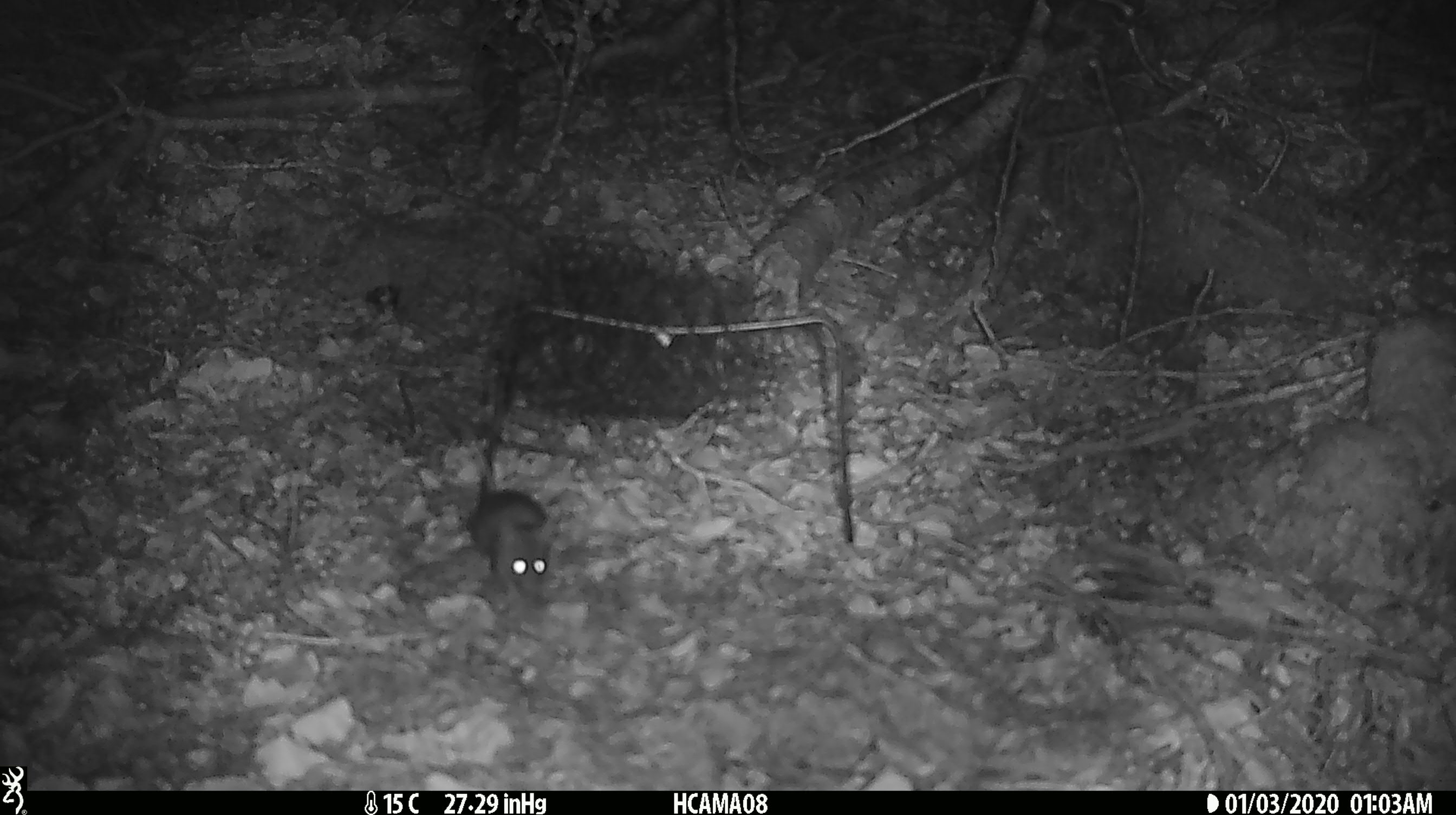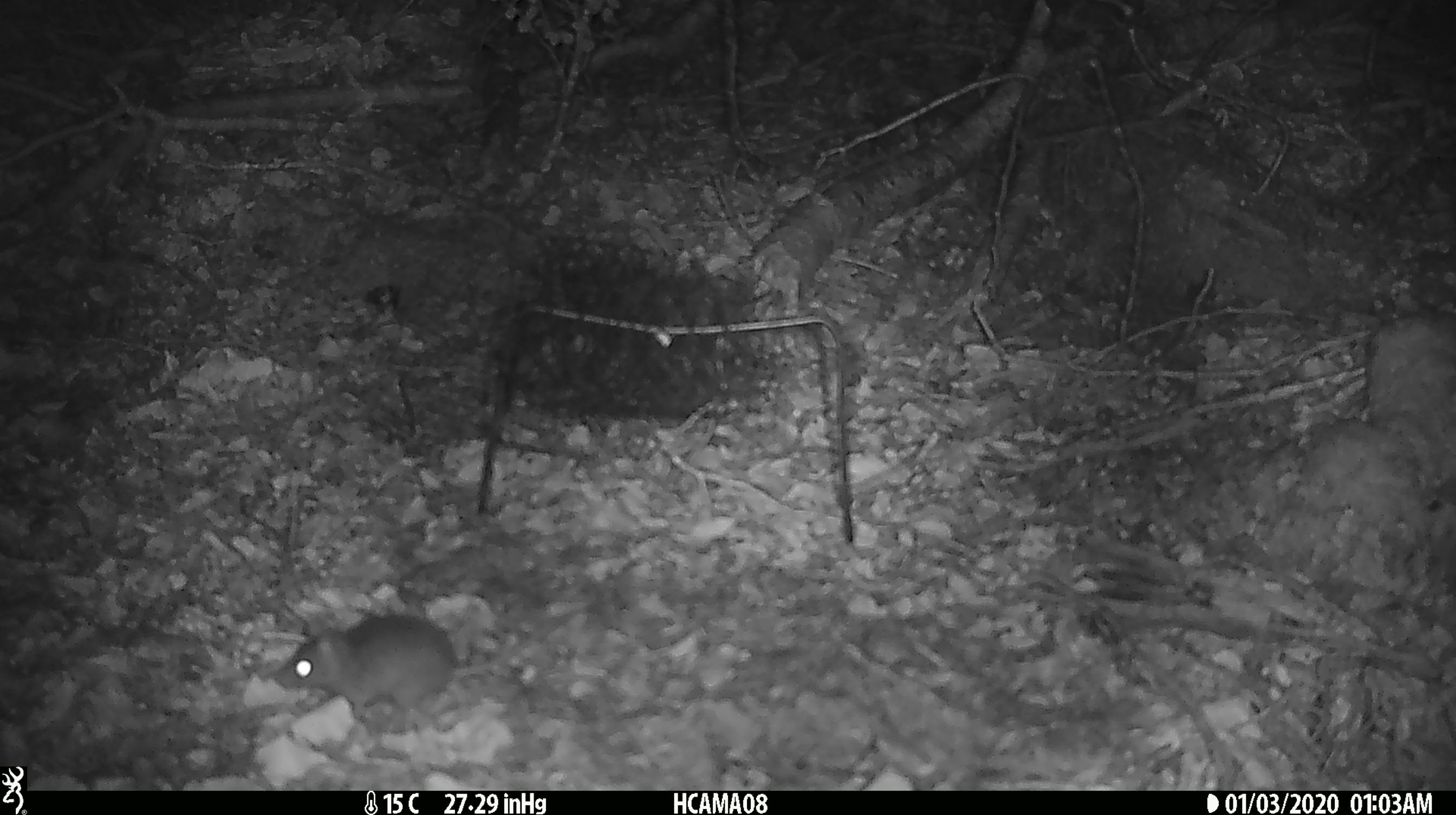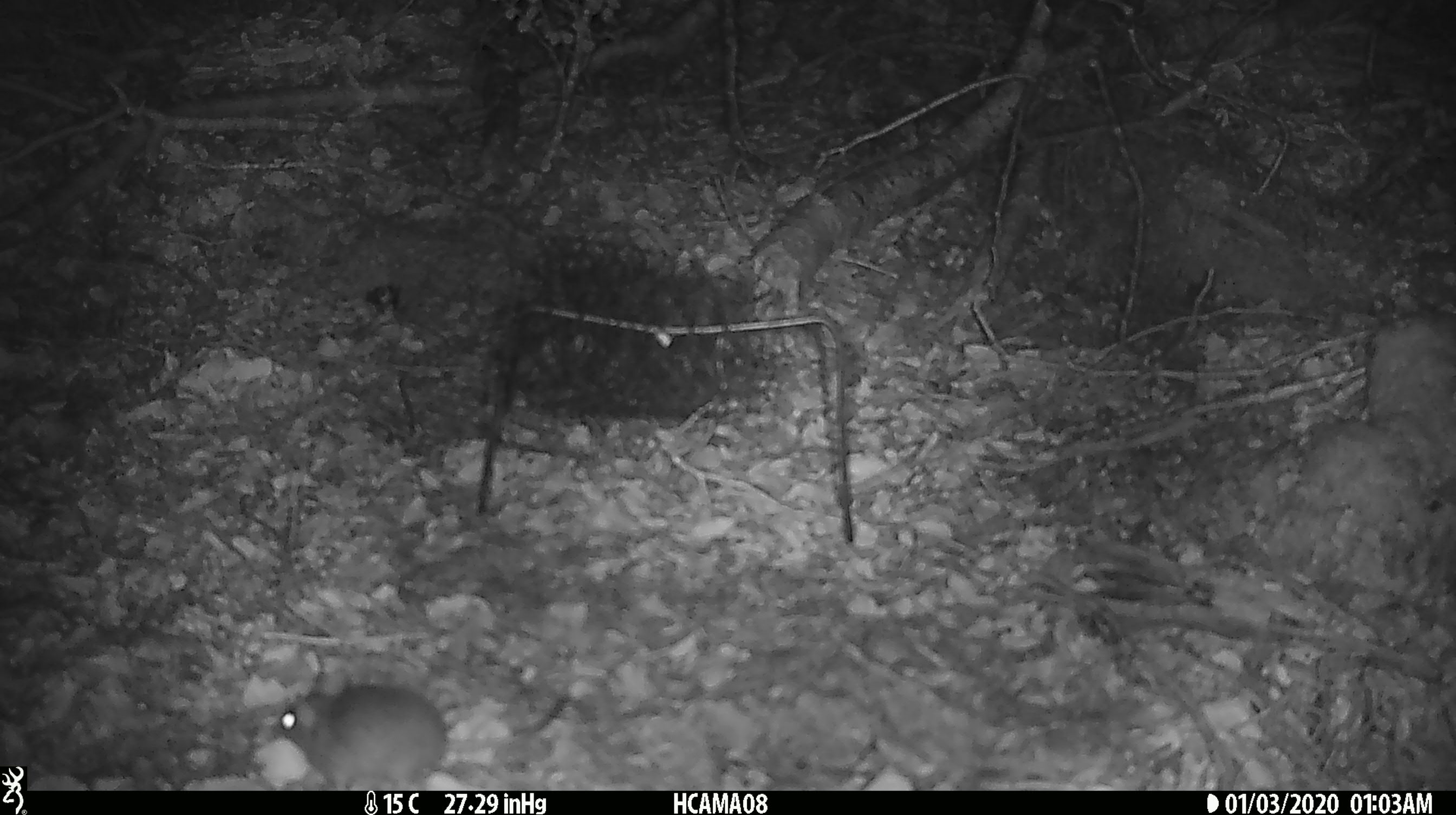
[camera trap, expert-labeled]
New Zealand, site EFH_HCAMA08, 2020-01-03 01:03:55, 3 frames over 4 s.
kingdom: Animalia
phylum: Chordata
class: Mammalia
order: Rodentia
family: Muridae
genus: Mus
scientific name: Mus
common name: mouse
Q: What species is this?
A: Mouse (Mus).